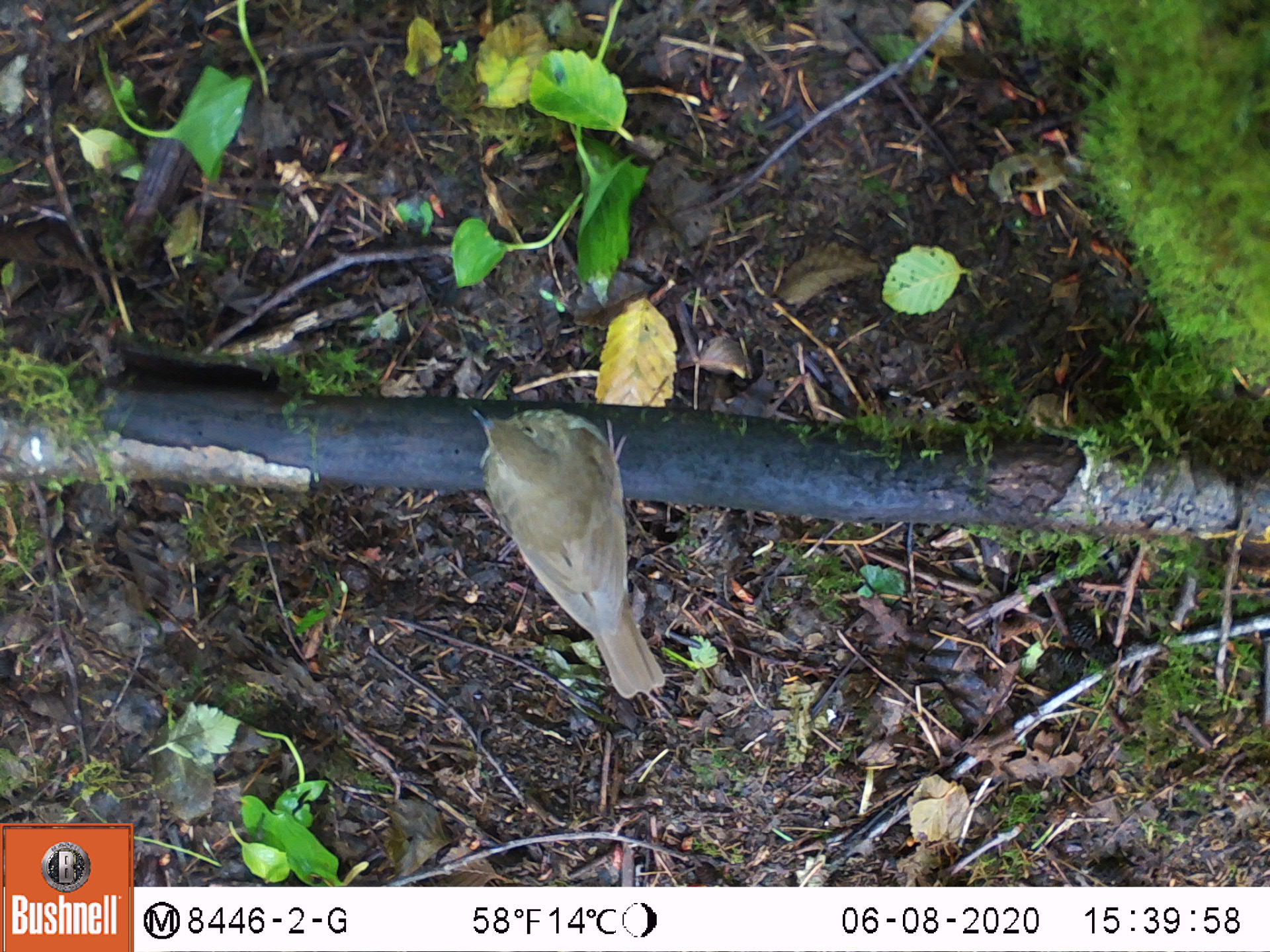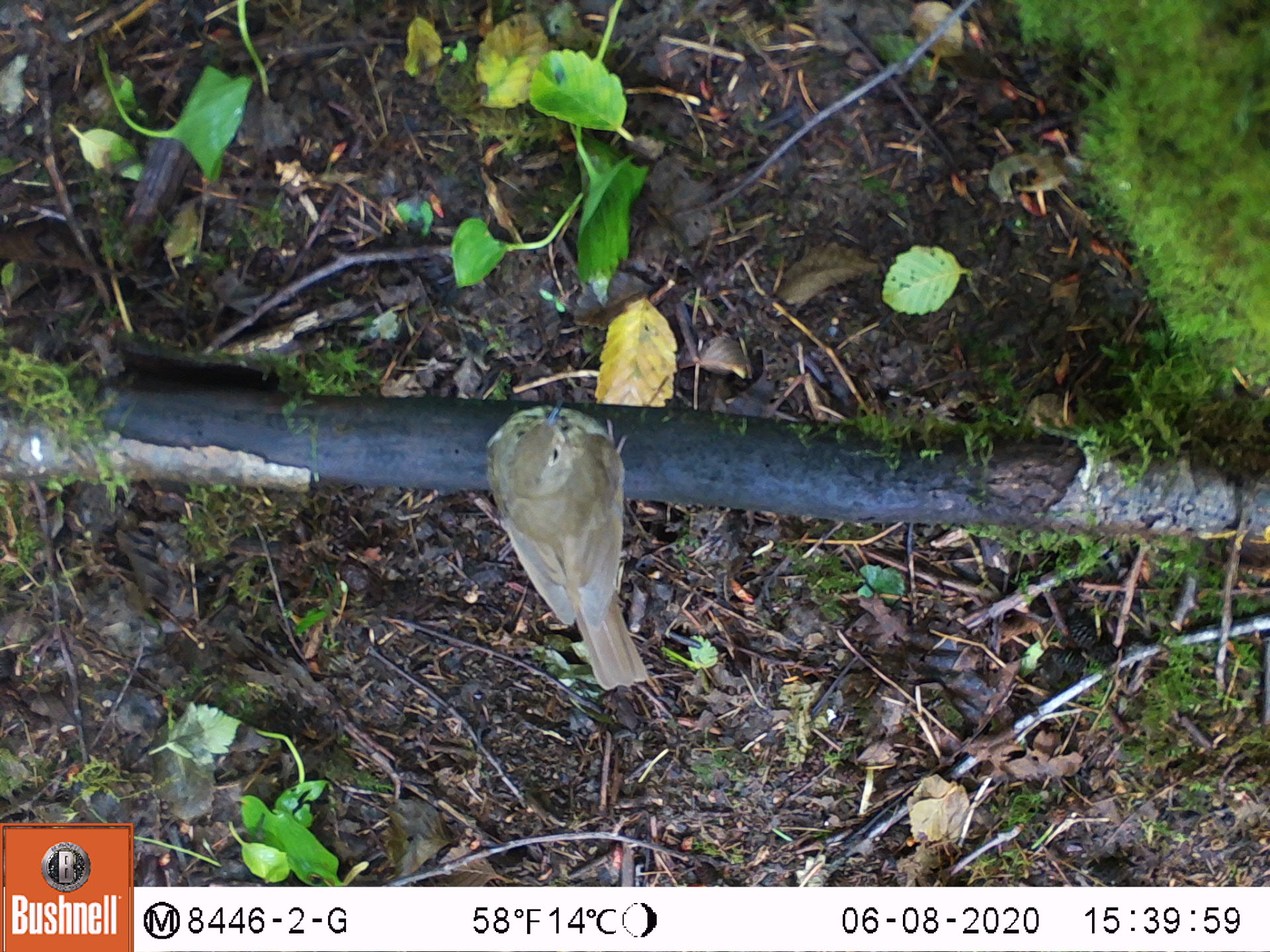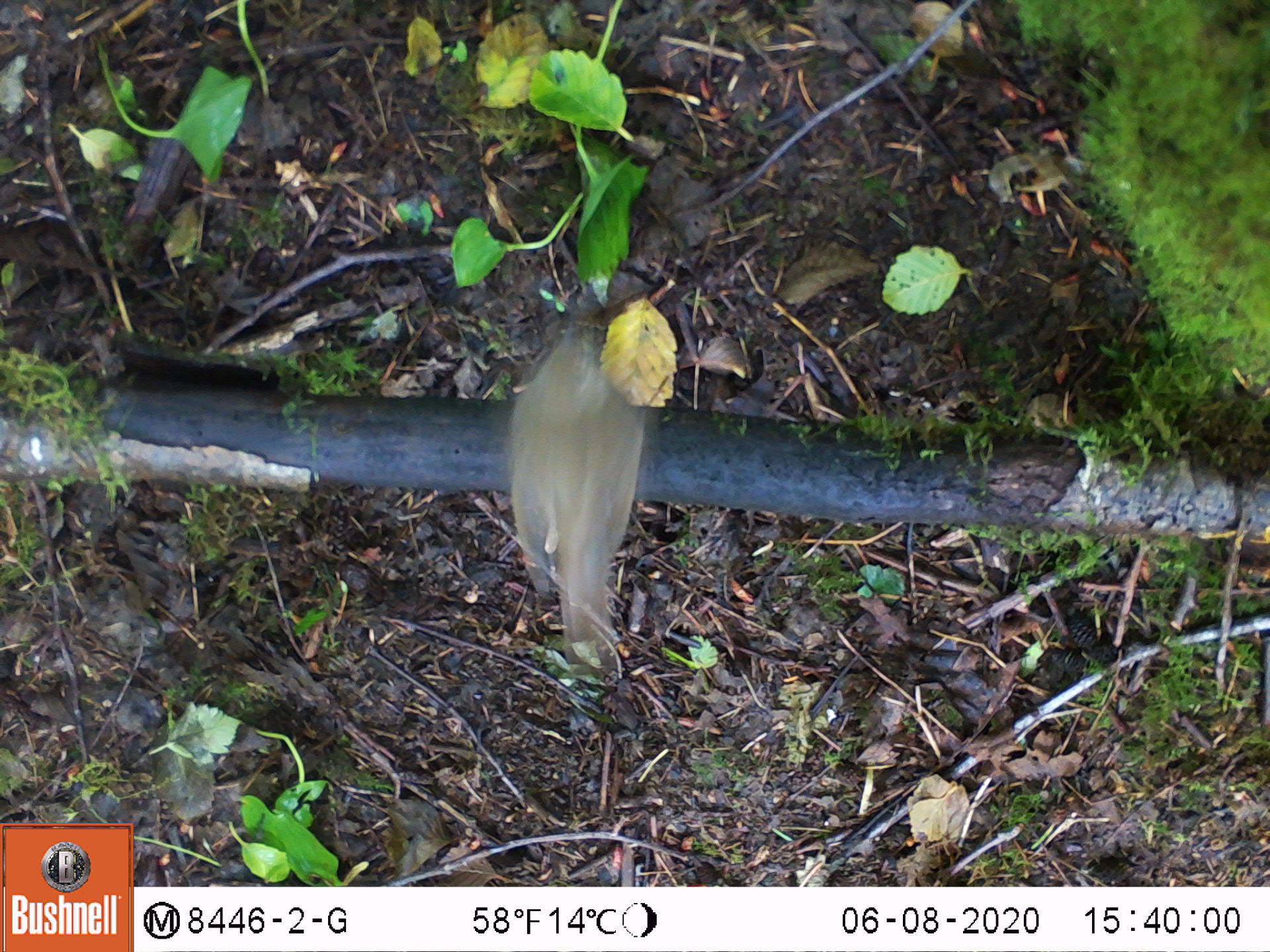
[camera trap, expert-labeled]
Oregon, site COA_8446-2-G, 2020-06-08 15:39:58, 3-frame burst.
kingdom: Animalia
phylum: Chordata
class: Aves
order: Passeriformes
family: Turdidae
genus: Catharus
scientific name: Catharus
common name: brown thrushes and nightingale-thrushes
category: catharus species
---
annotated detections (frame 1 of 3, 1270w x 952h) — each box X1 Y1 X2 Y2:
catharus species: 463 394 682 701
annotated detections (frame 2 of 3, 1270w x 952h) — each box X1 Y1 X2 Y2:
catharus species: 476 393 662 688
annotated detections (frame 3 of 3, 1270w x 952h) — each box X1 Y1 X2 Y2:
catharus species: 495 311 666 678